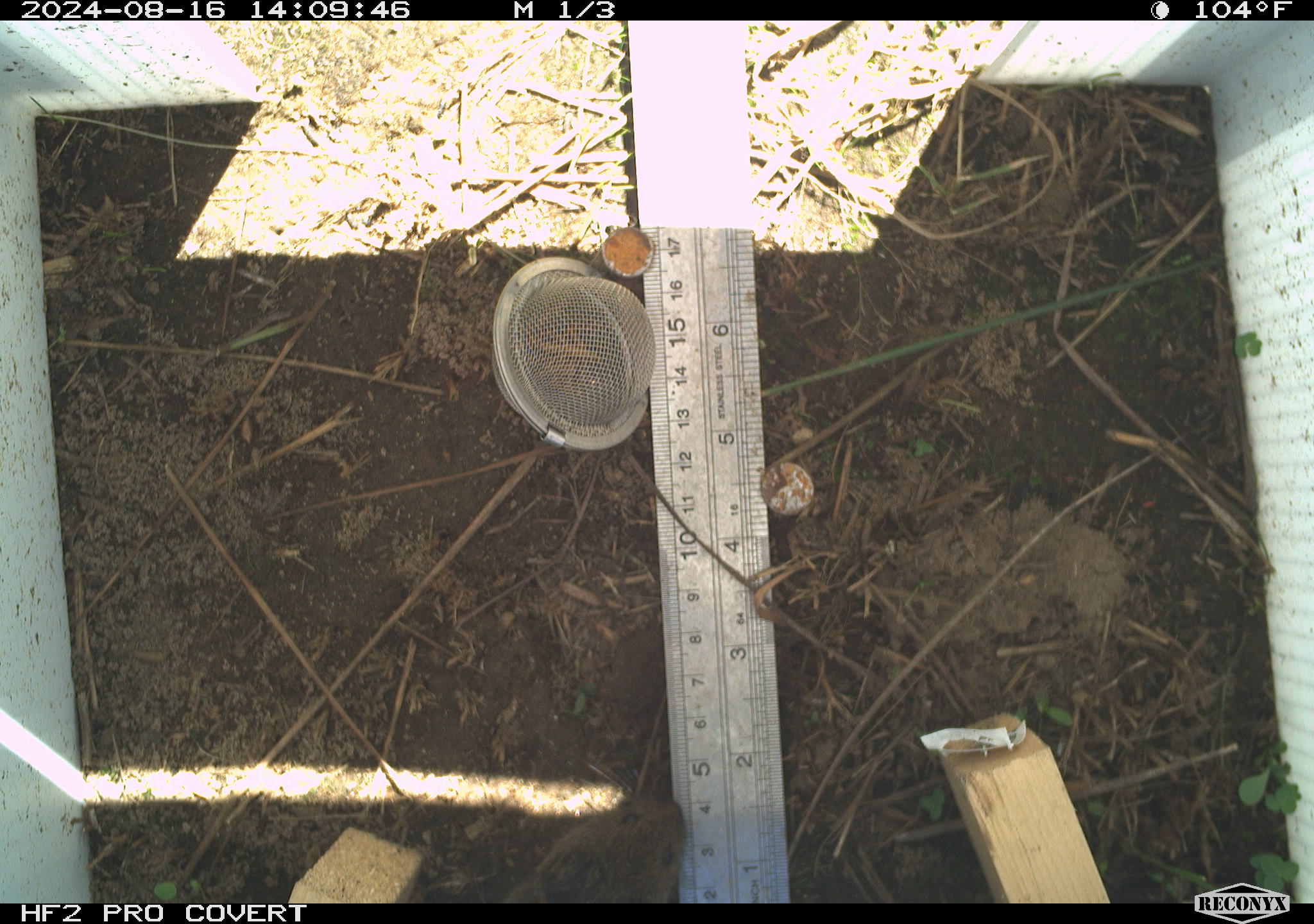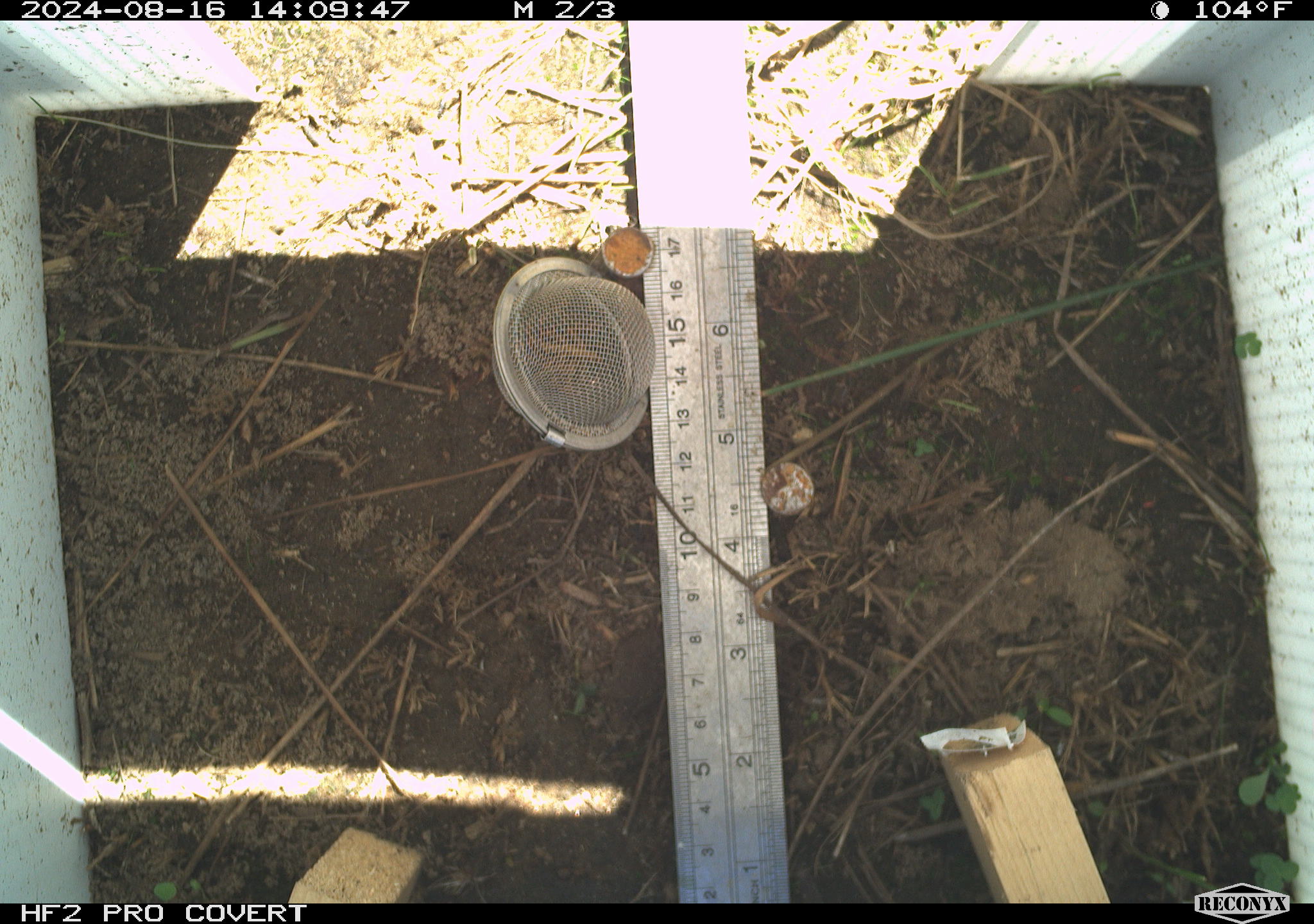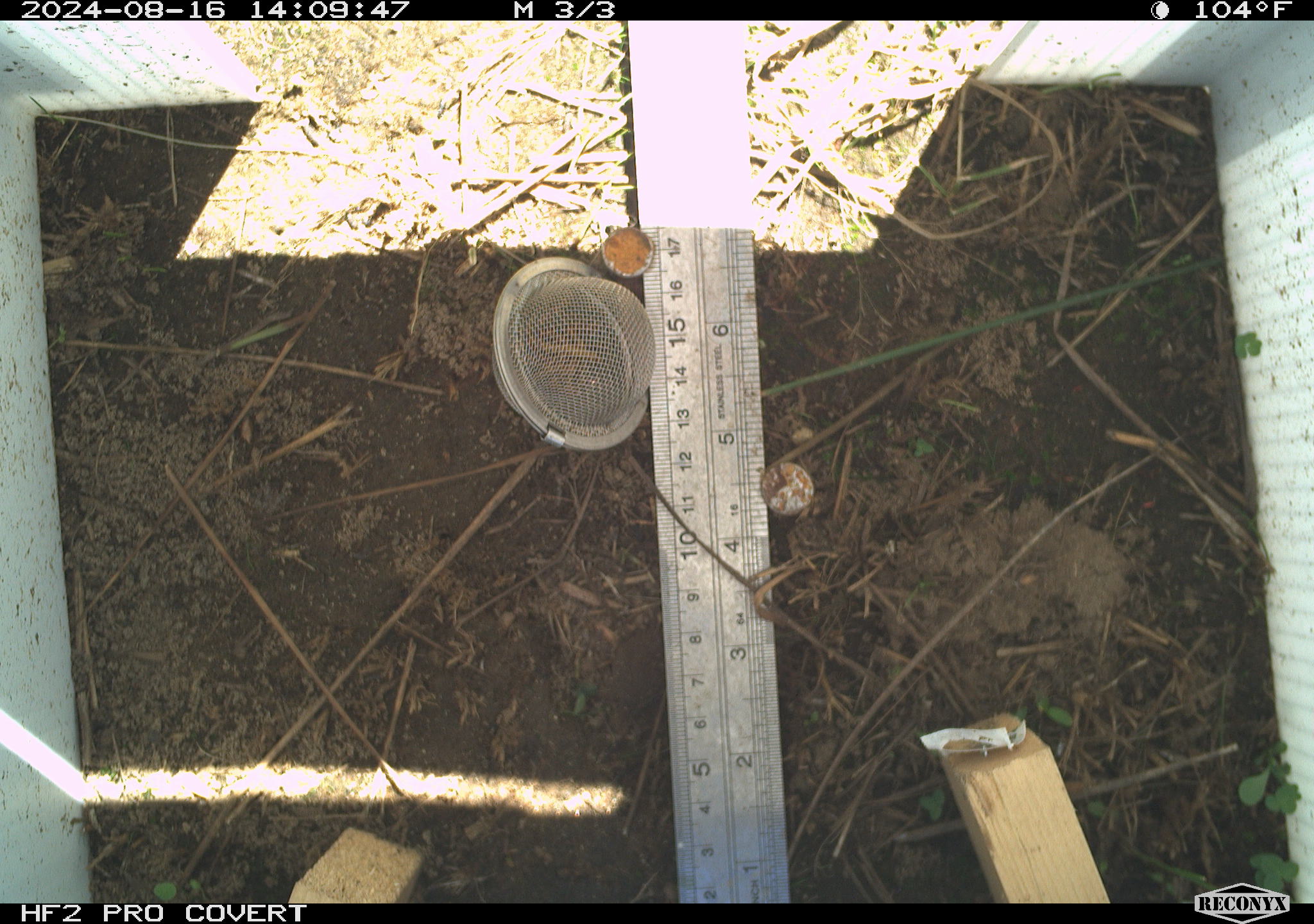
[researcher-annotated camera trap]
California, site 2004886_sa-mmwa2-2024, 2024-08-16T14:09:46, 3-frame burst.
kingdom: Animalia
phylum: Chordata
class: Mammalia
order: Rodentia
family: Cricetidae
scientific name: Arvicolinae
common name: voles, lemmings, and muskrats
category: arvicolinae subfamily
Arvicolinae subfamily (voles, lemmings, and muskrats) (Arvicolinae).